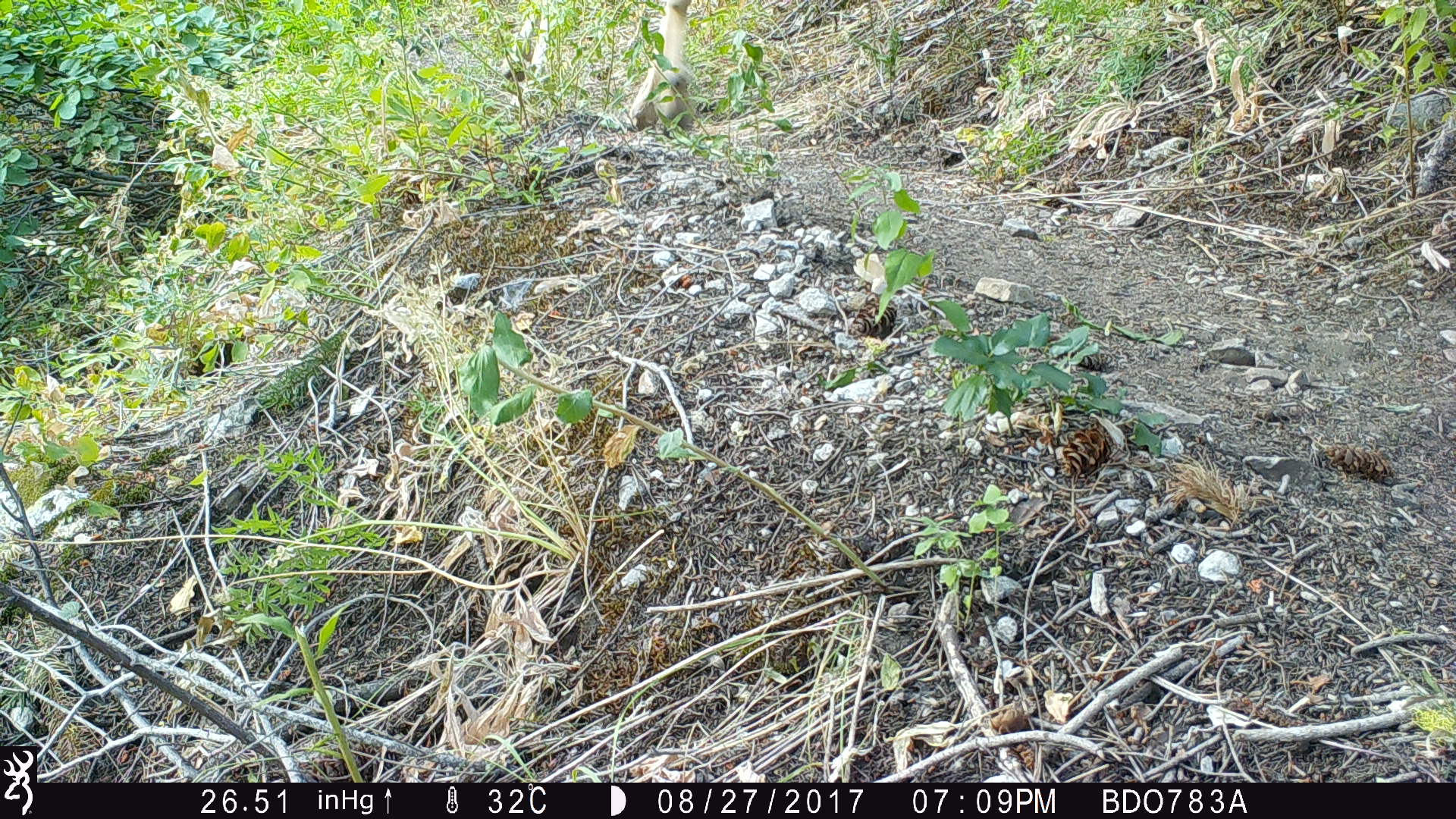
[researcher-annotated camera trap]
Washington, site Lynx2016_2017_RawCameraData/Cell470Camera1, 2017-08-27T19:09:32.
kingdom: Animalia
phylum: Chordata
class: Mammalia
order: Artiodactyla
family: Cervidae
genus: Odocoileus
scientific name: Odocoileus hemionus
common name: mule deer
Odocoileus hemionus (mule deer). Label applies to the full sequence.